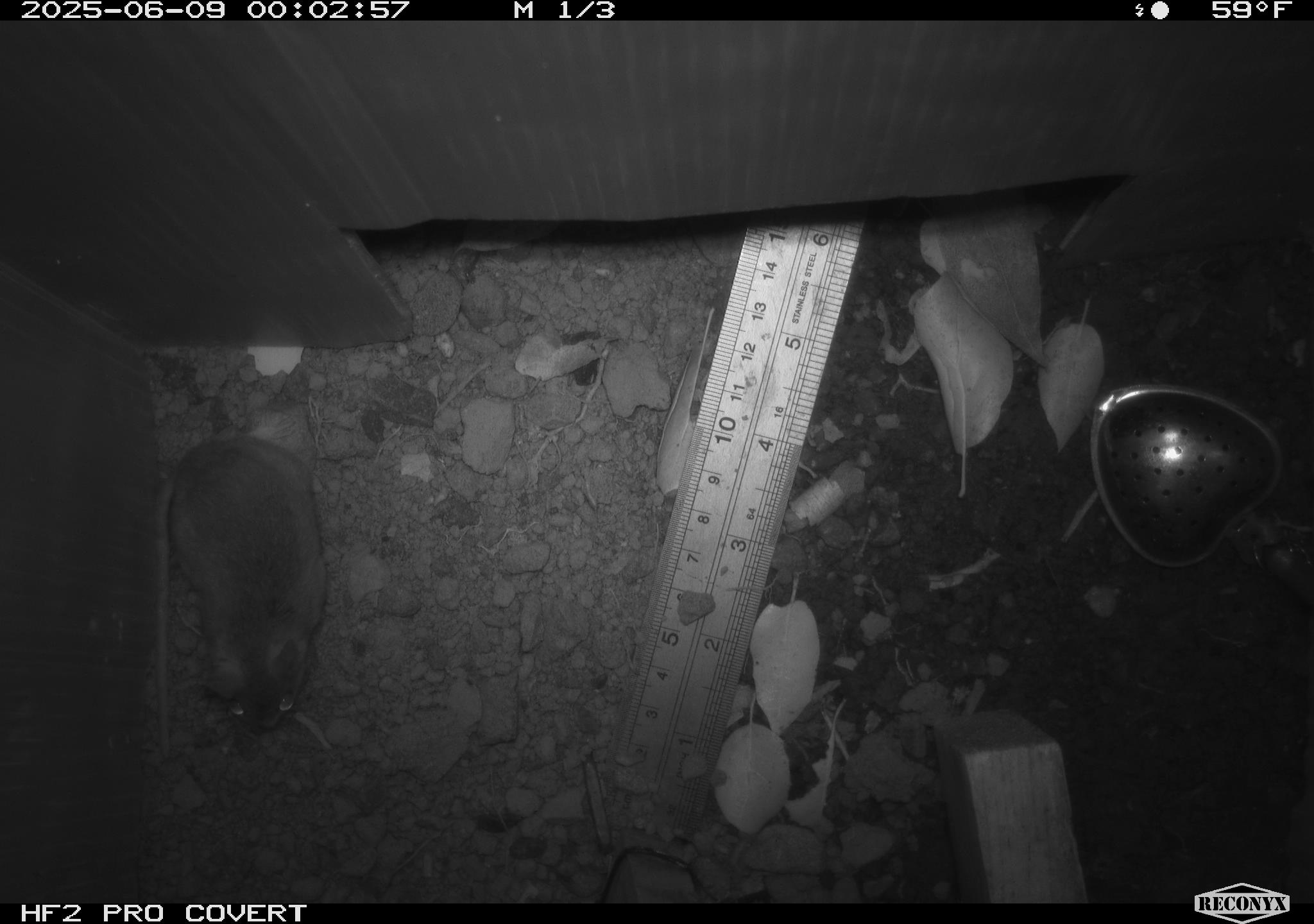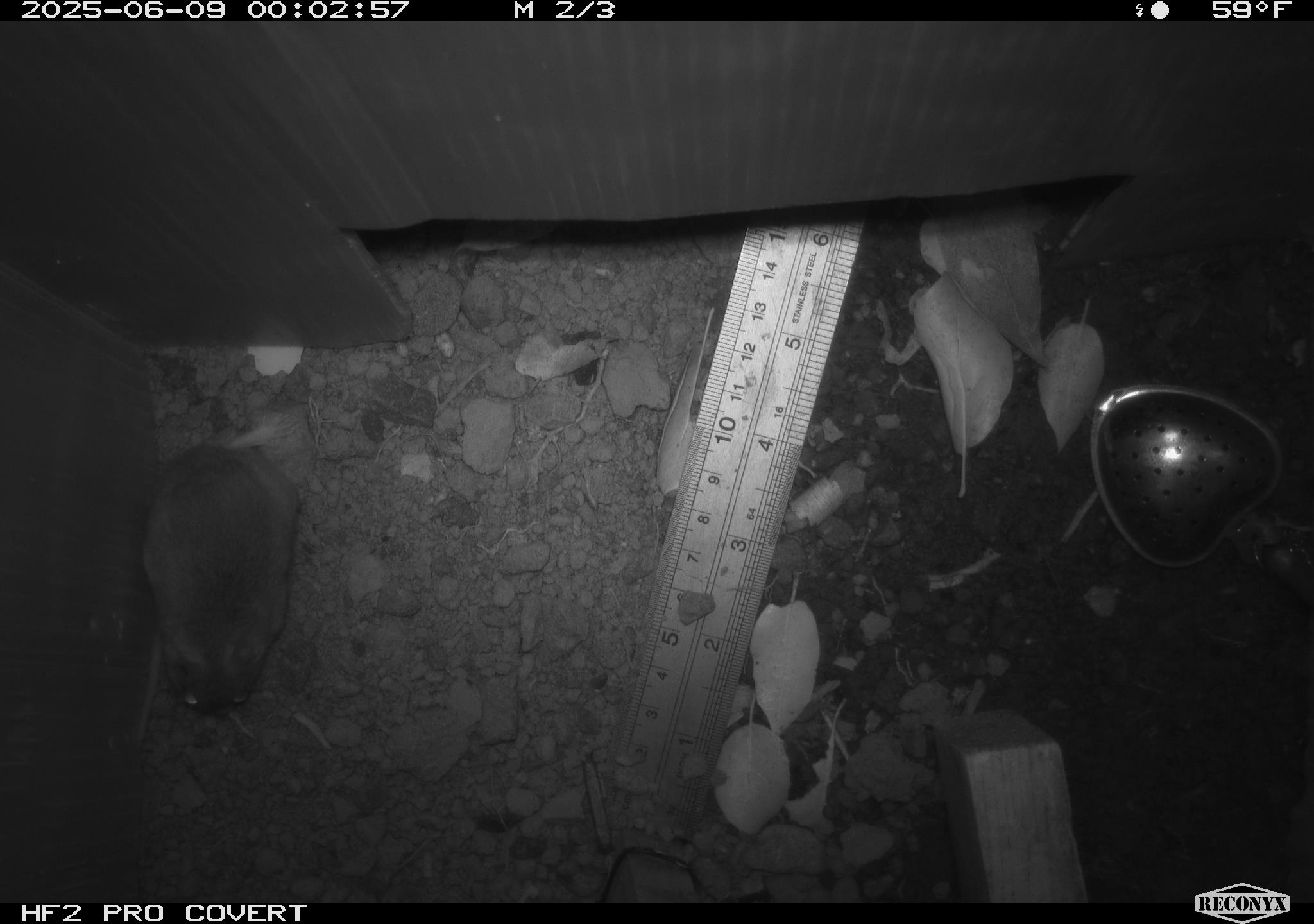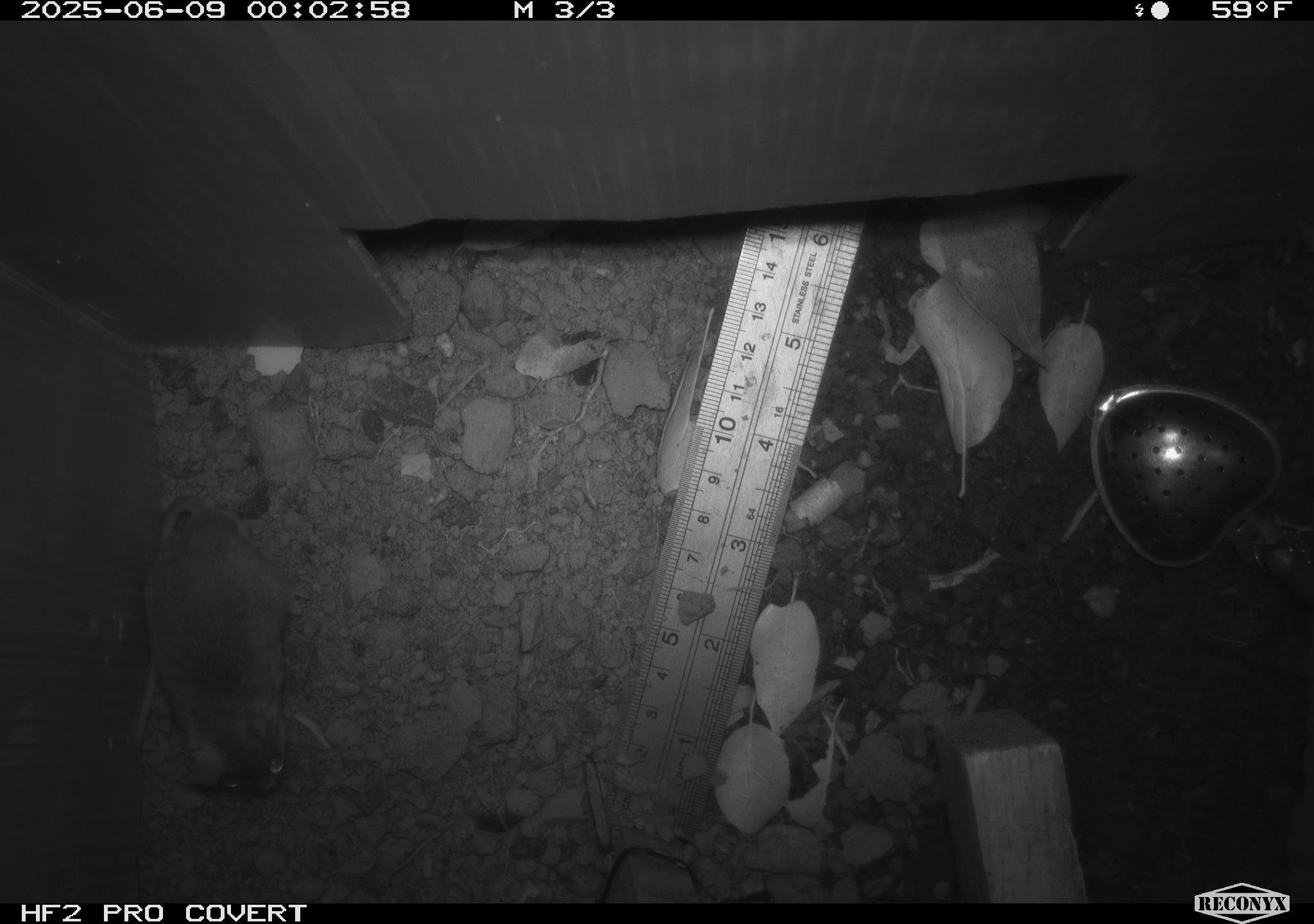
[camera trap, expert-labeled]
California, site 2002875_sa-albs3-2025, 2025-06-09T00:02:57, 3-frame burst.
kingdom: Animalia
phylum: Chordata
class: Mammalia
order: Rodentia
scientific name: Rodentia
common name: mouse species